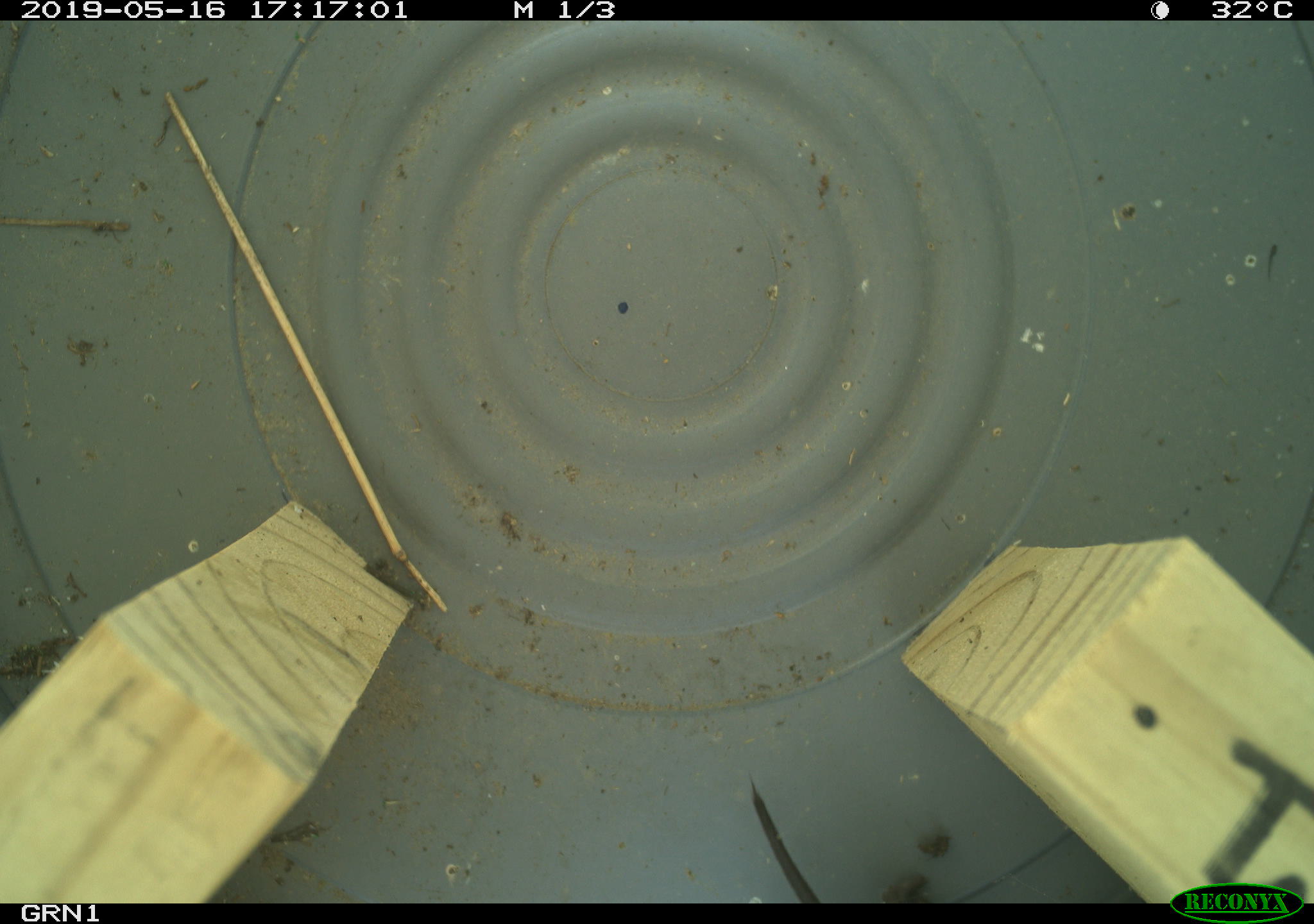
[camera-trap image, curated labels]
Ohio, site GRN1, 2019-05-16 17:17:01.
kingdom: Animalia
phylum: Chordata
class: Mammalia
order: Rodentia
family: Cricetidae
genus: Microtus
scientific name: Microtus pennsylvanicus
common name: meadow vole